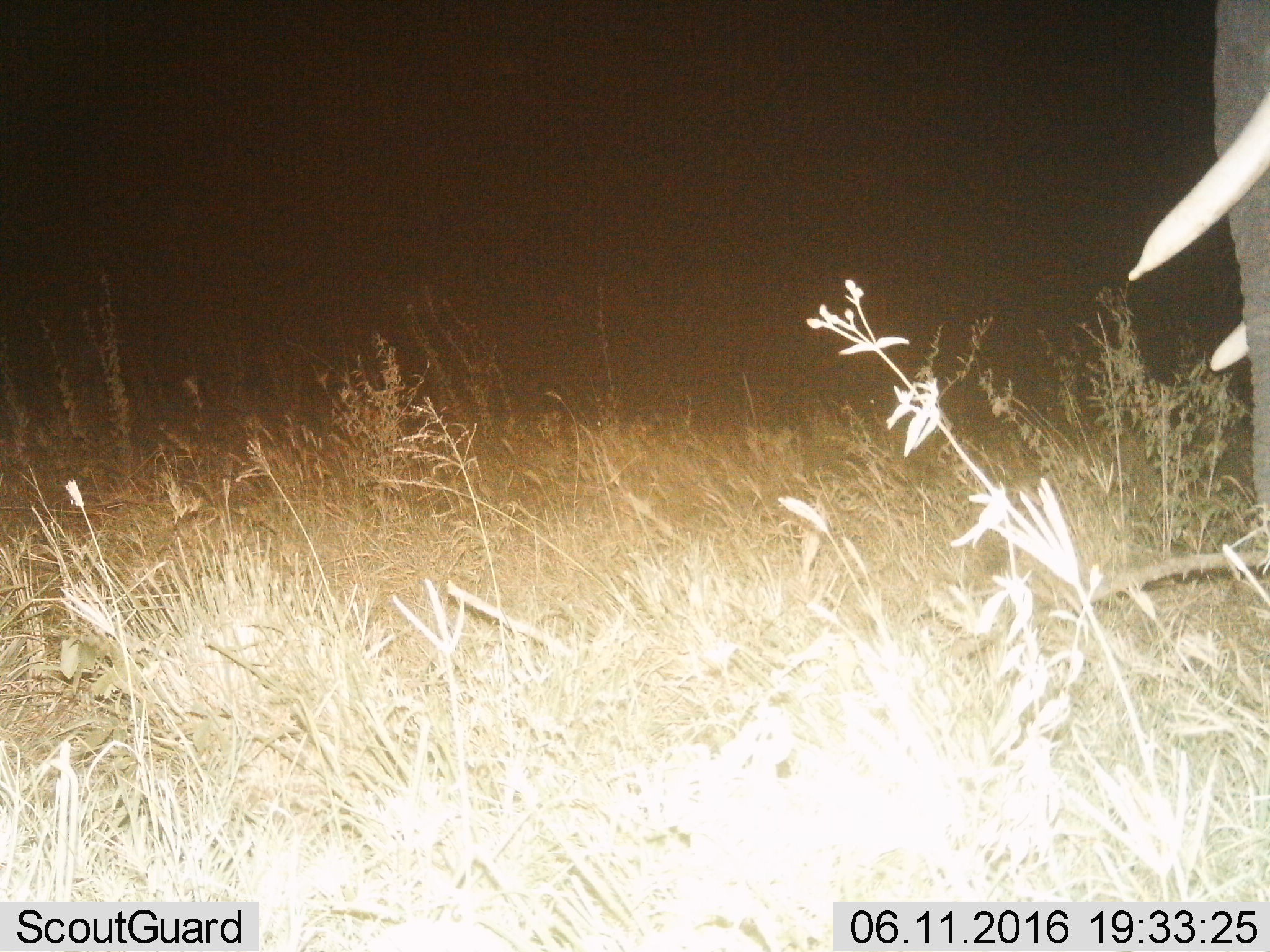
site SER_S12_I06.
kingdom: Animalia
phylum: Chordata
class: Mammalia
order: Proboscidea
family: Elephantidae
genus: Loxodonta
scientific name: Loxodonta africana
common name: african bush elephant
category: elephant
Elephant (african bush elephant) (Loxodonta africana), count 1. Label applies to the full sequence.